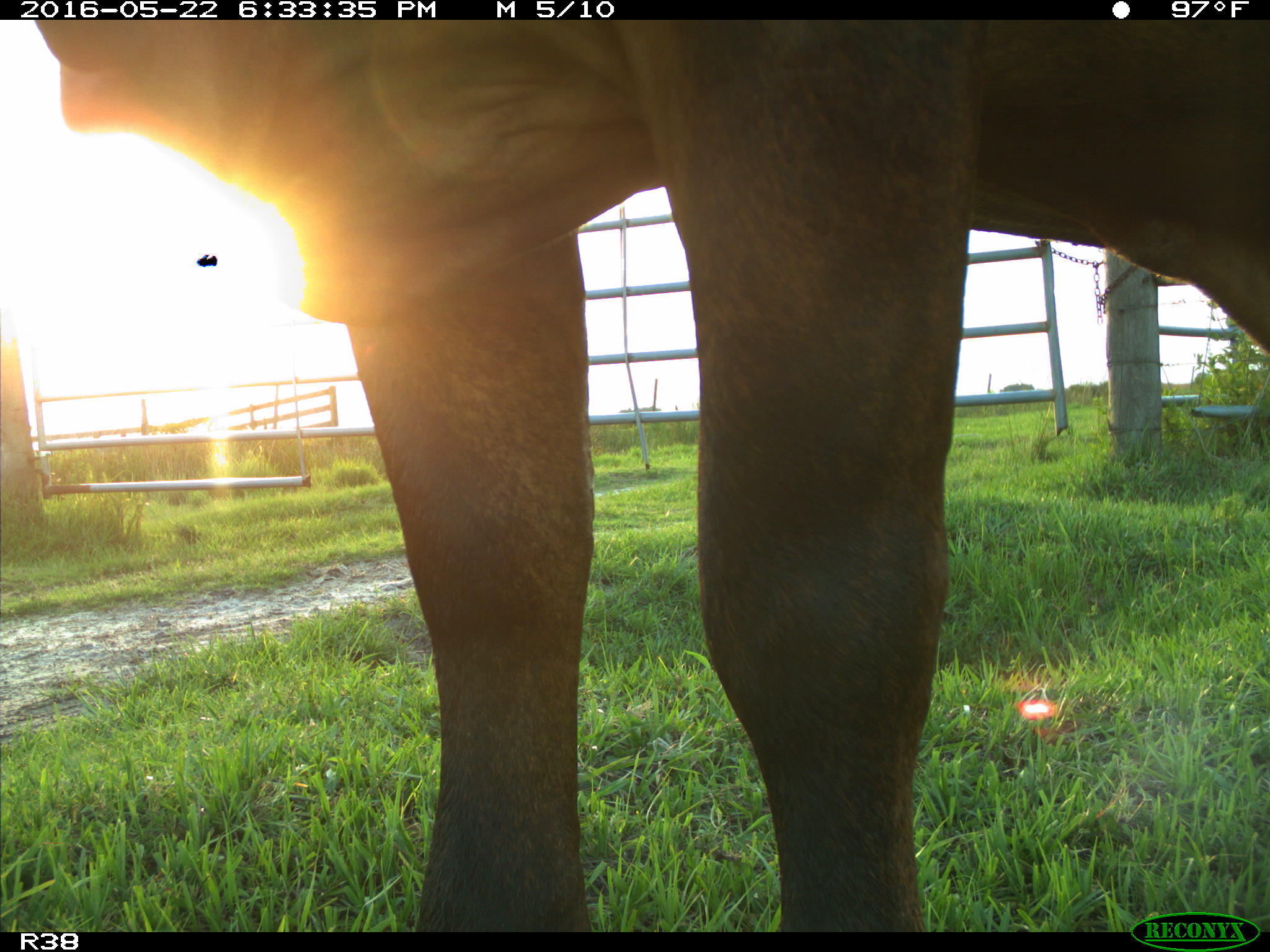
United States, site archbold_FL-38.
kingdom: Animalia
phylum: Chordata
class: Mammalia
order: Artiodactyla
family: Bovidae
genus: Bos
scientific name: Bos taurus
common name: domestic cow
Bos taurus (domestic cow).